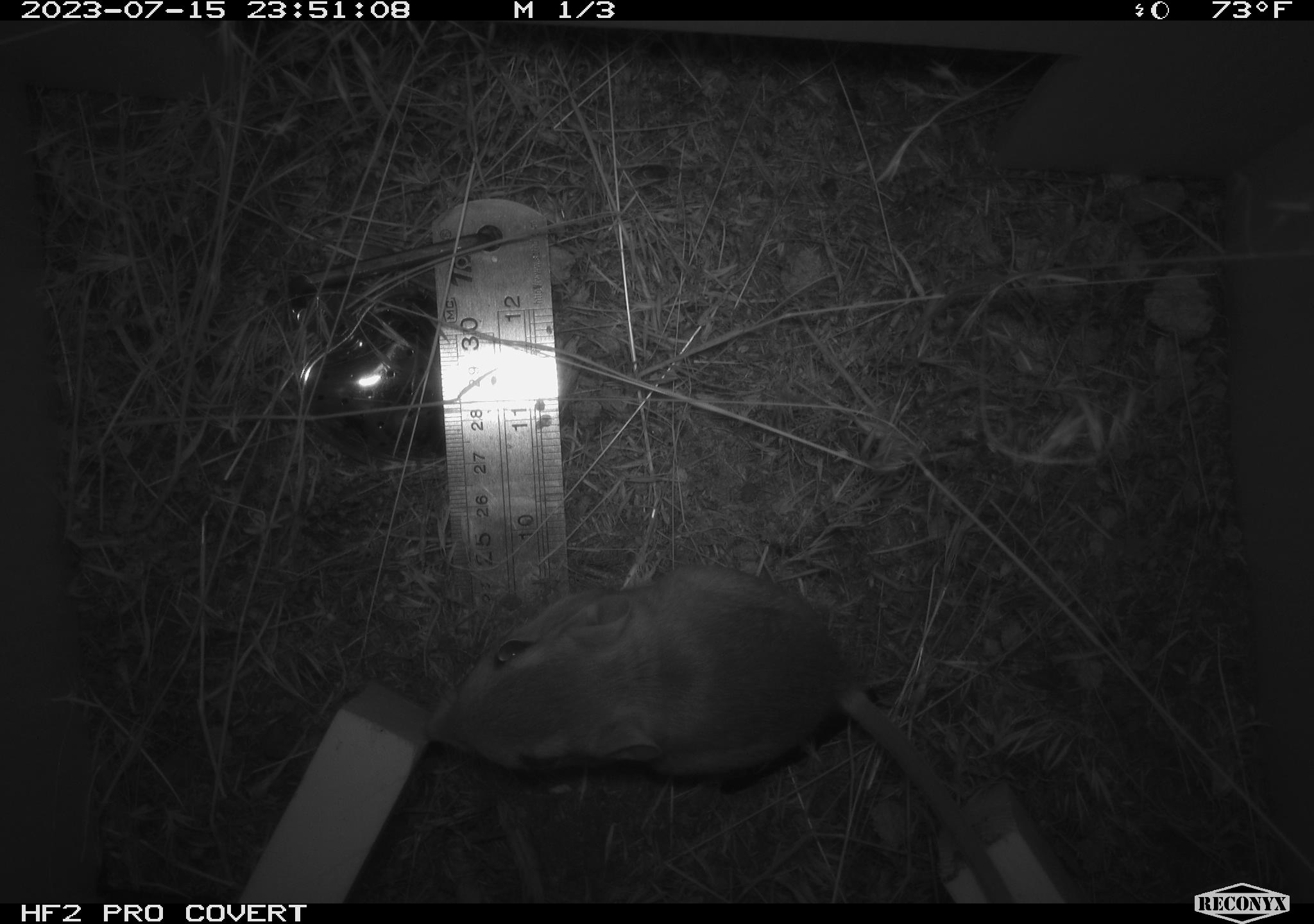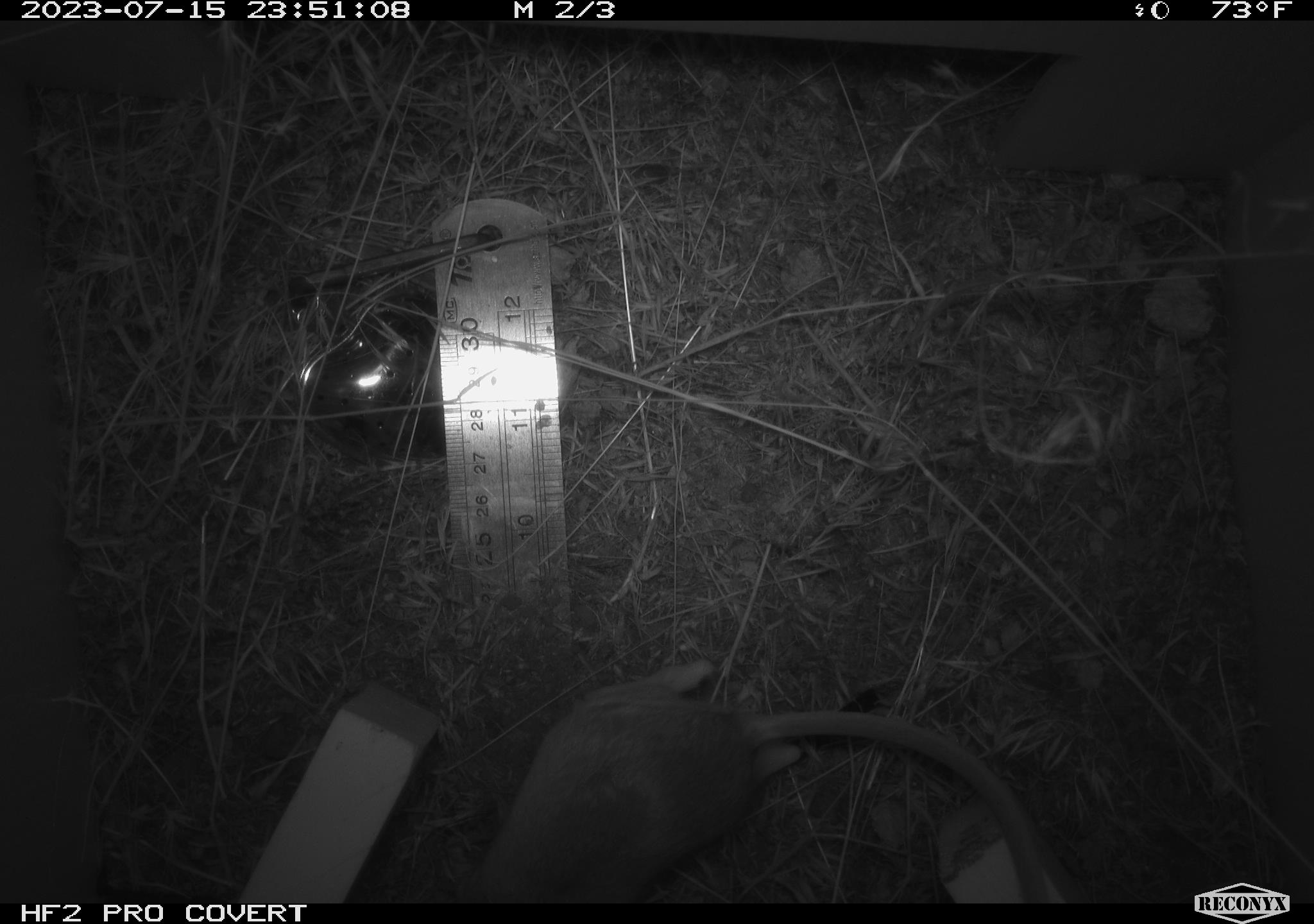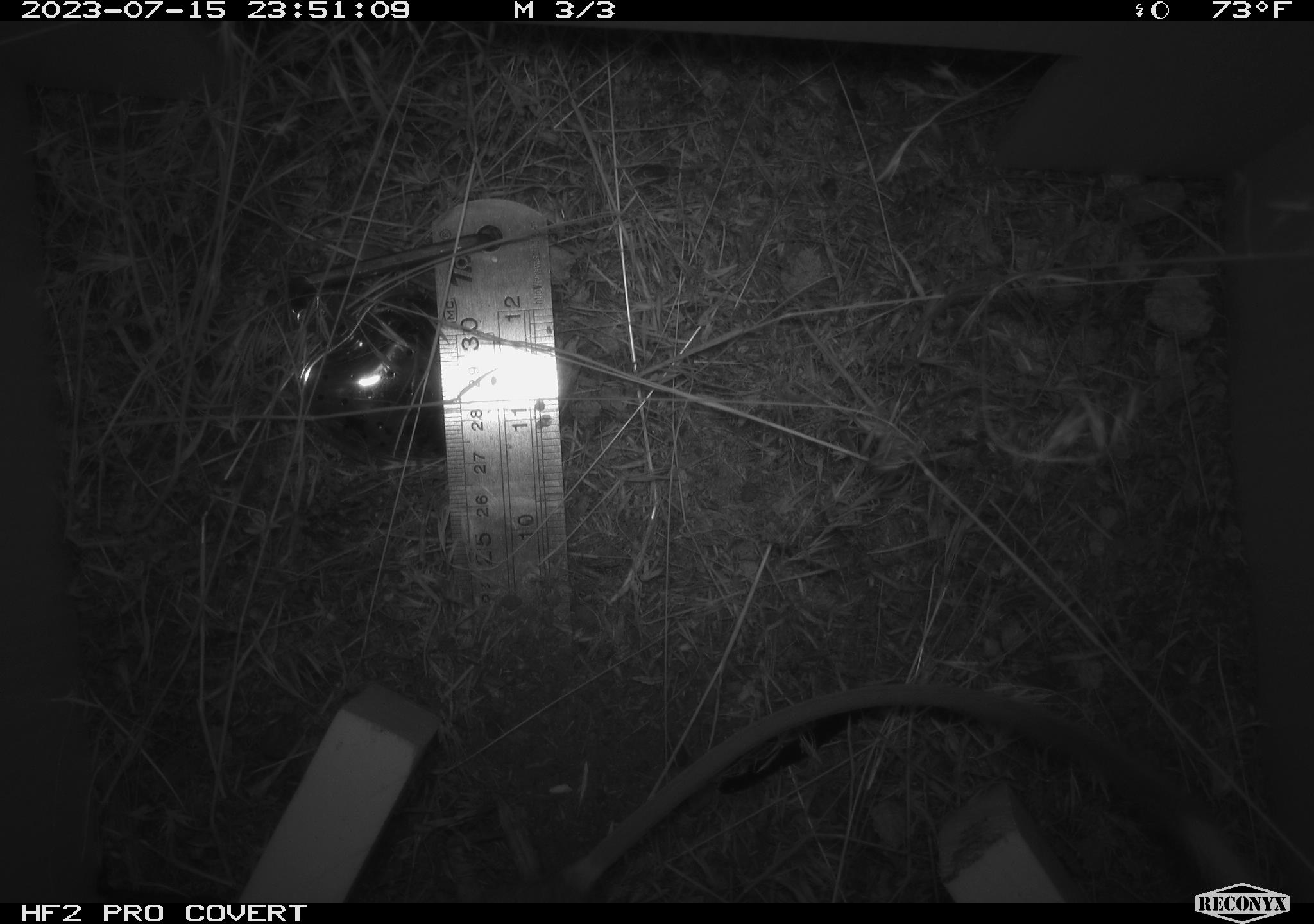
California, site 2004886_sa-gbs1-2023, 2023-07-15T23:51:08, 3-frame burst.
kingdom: Animalia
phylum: Chordata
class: Mammalia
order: Rodentia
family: Heteromyidae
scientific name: Heteromyidae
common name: kangaroo rats and pocket mice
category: heteromyidae family